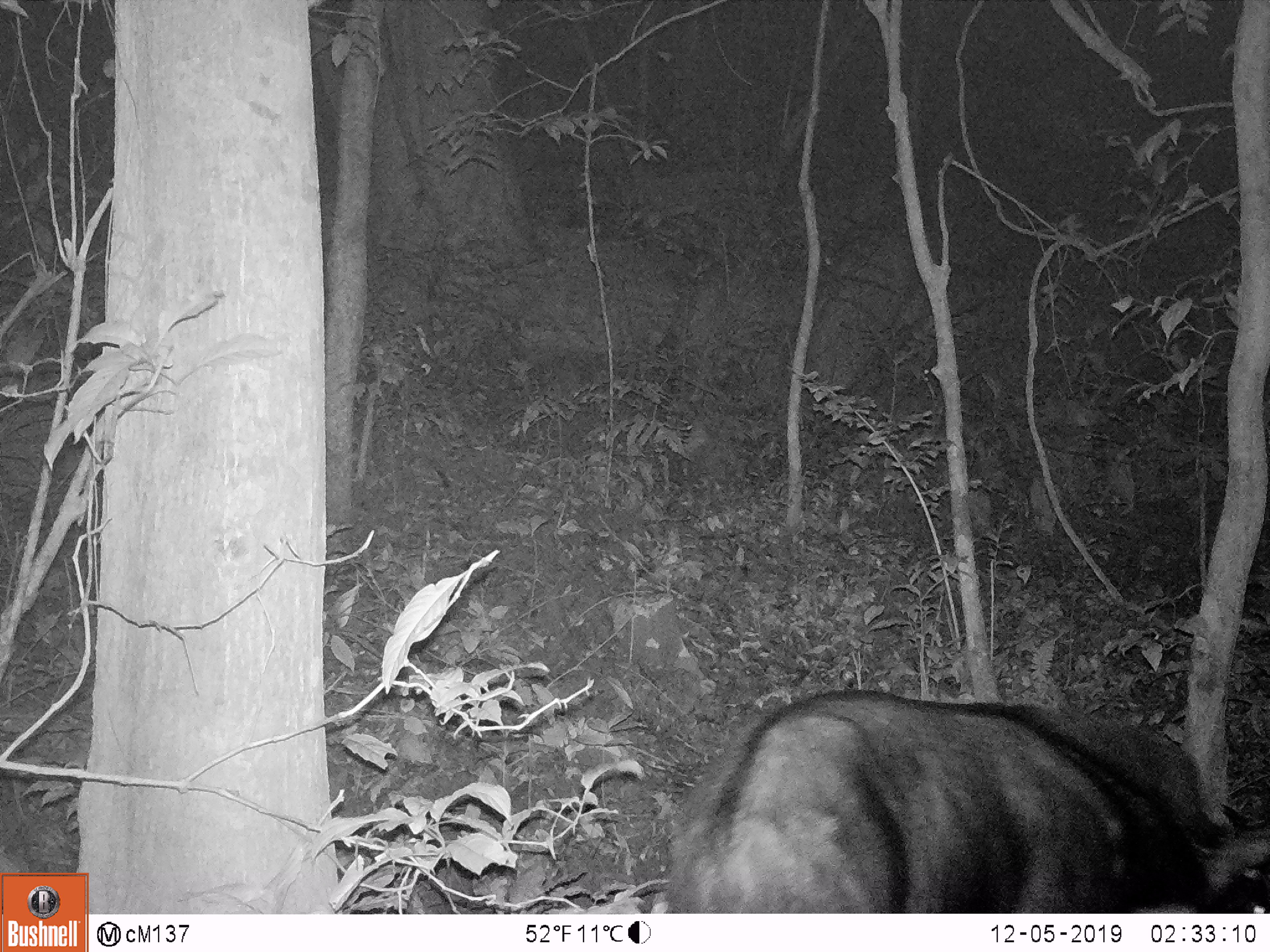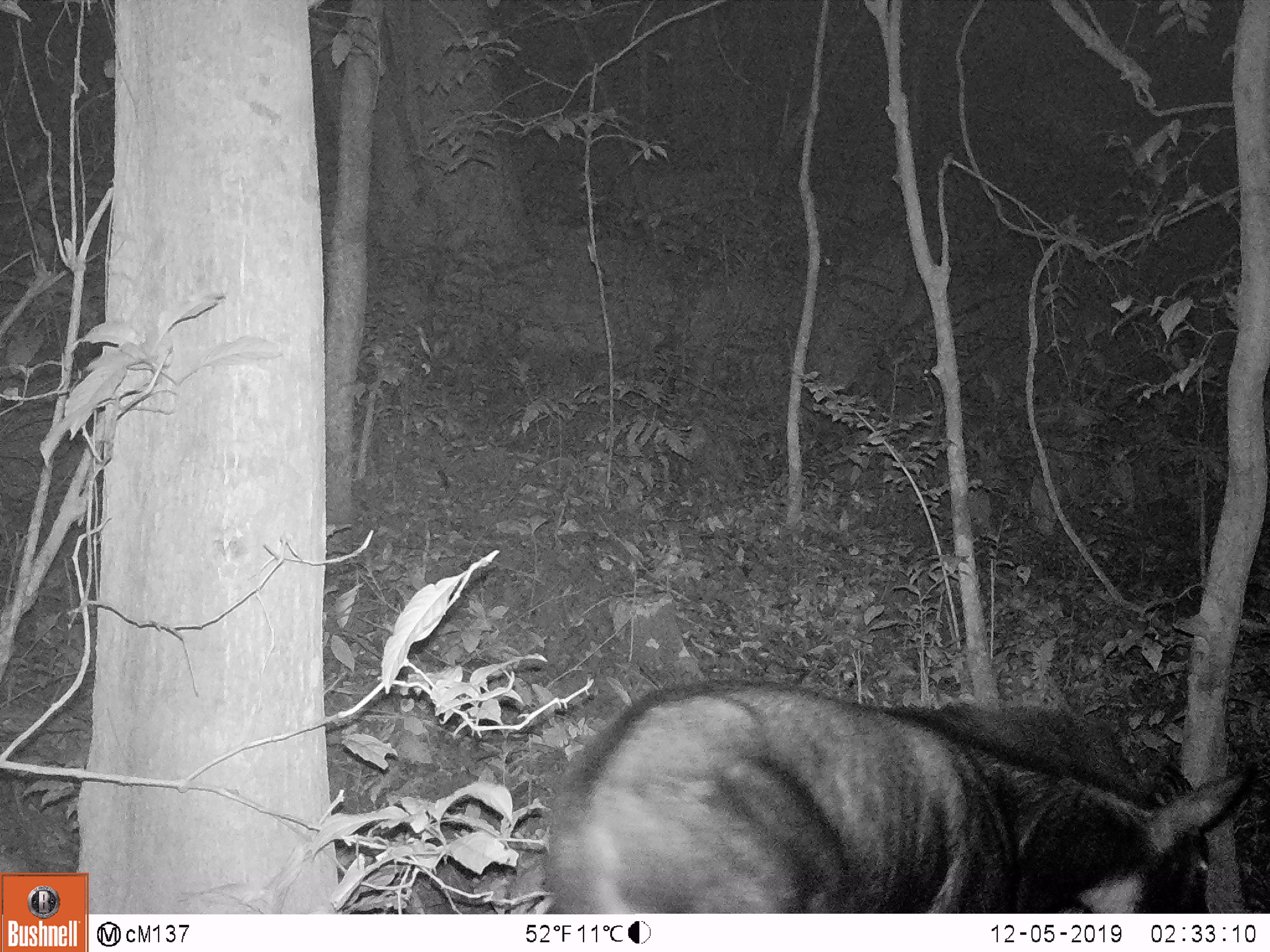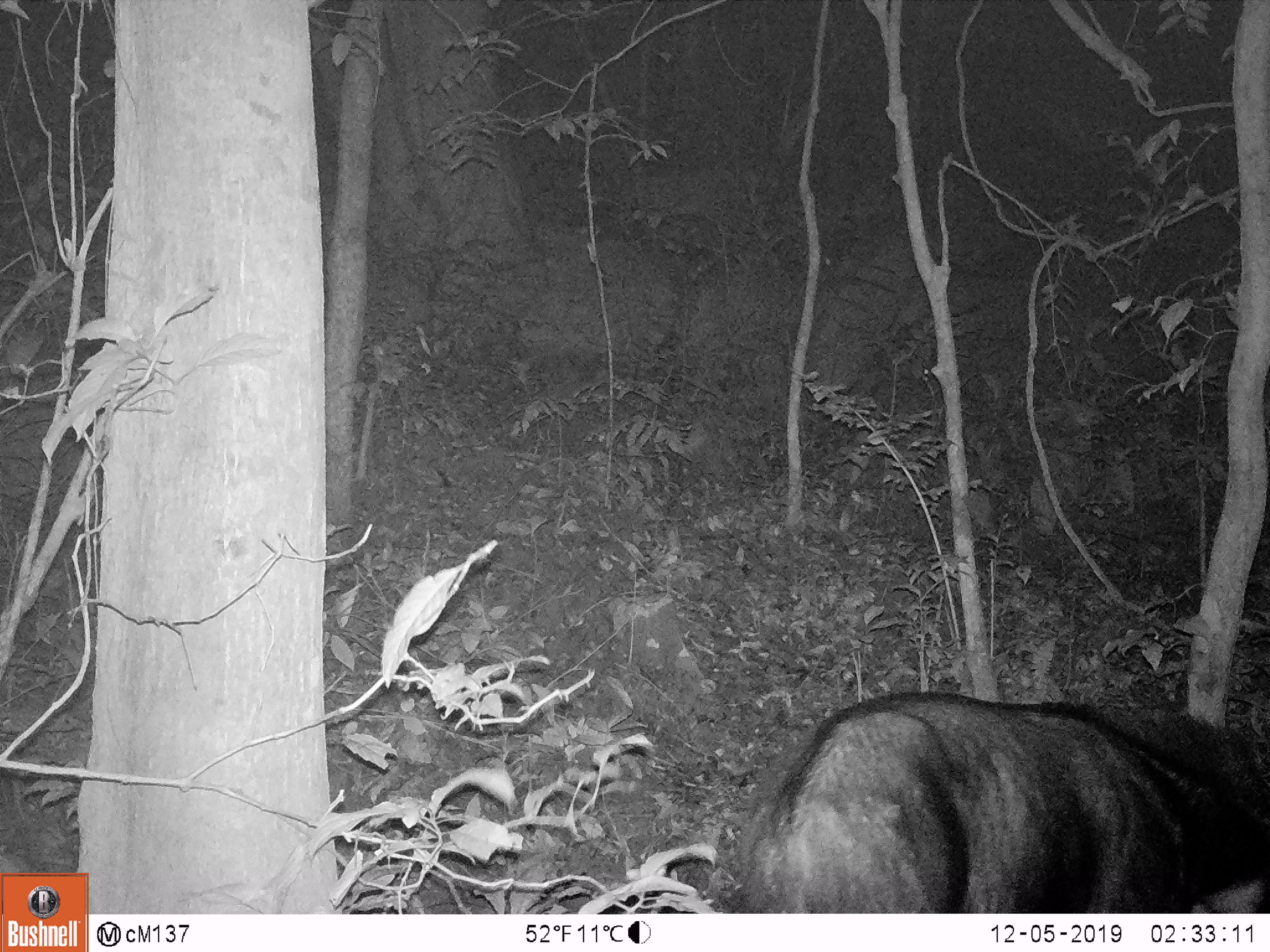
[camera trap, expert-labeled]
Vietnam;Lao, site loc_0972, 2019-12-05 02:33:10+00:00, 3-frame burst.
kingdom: Animalia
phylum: Chordata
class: Mammalia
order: Artiodactyla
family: Bovidae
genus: Capricornis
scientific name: Capricornis sumatraensis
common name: chinese serow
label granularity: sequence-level